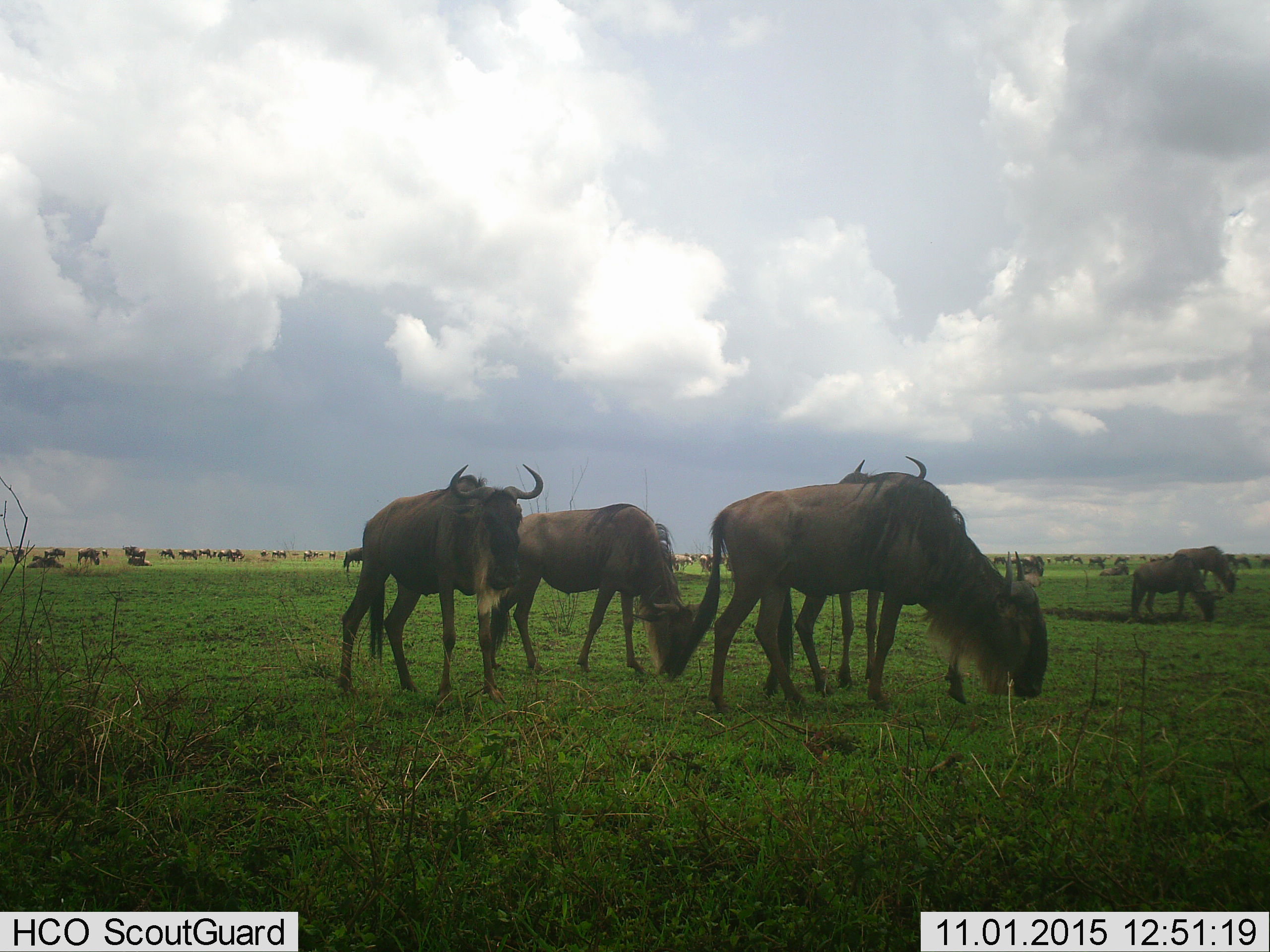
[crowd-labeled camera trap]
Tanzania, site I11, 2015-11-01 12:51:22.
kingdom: Animalia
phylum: Chordata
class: Mammalia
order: Artiodactyla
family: Bovidae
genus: Connochaetes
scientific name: Connochaetes taurinus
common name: blue wildebeest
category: wildebeest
Wildebeest (blue wildebeest) (Connochaetes taurinus), count 11-50. Behavior (volunteer vote fractions): standing 70%, resting 40%, moving 40%, interacting 10%. Young present (vote fraction): 0%. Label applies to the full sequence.